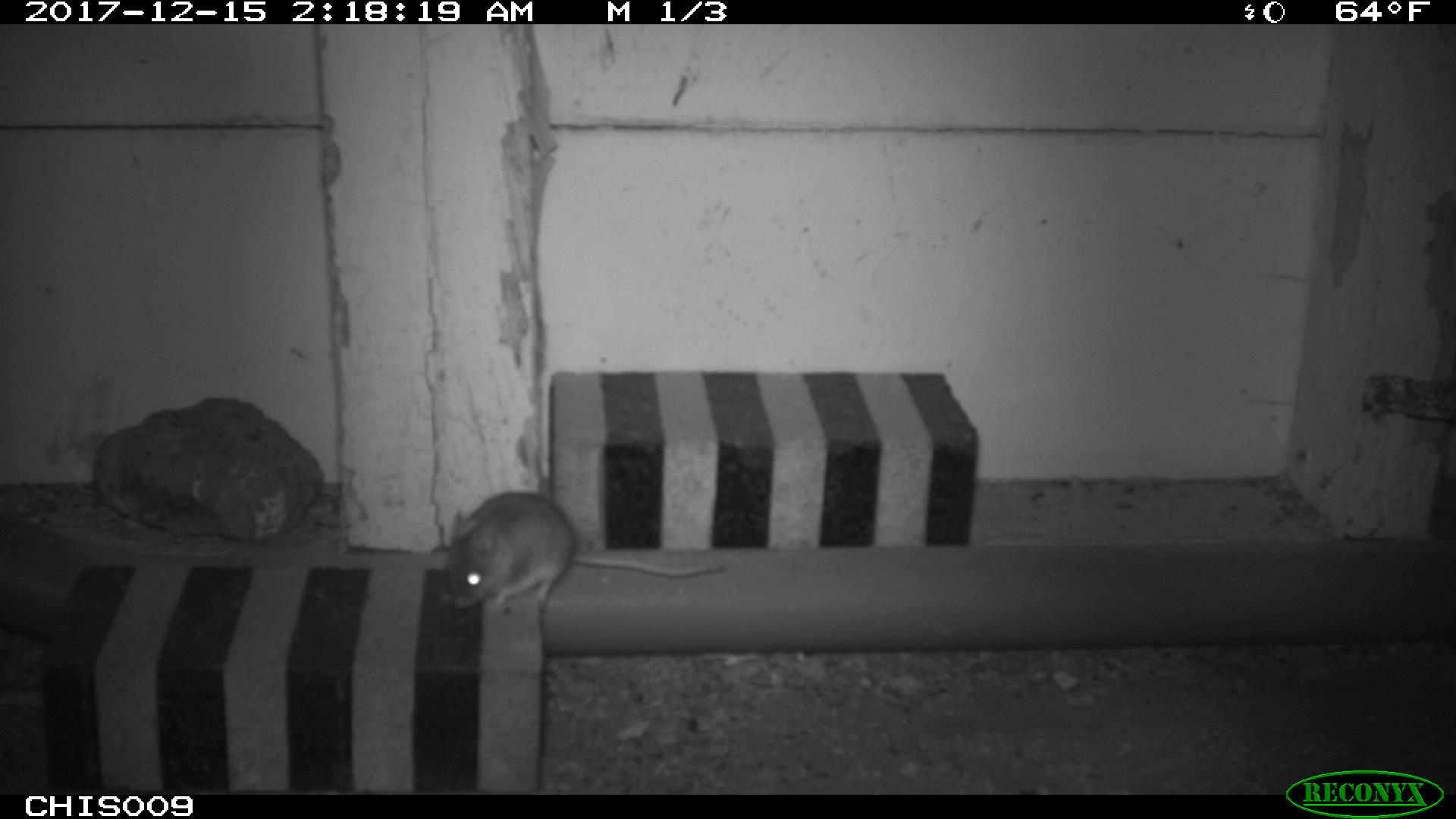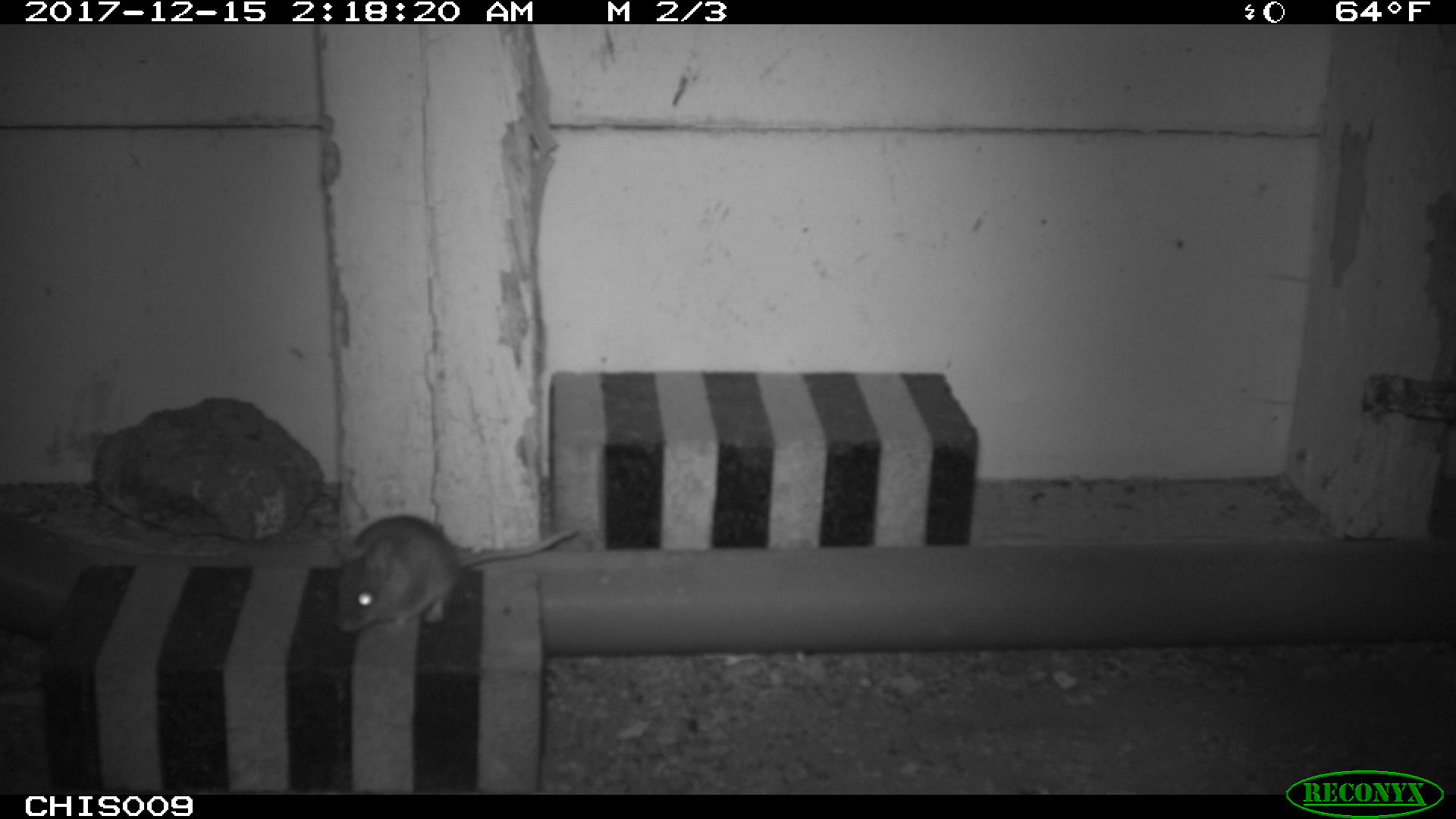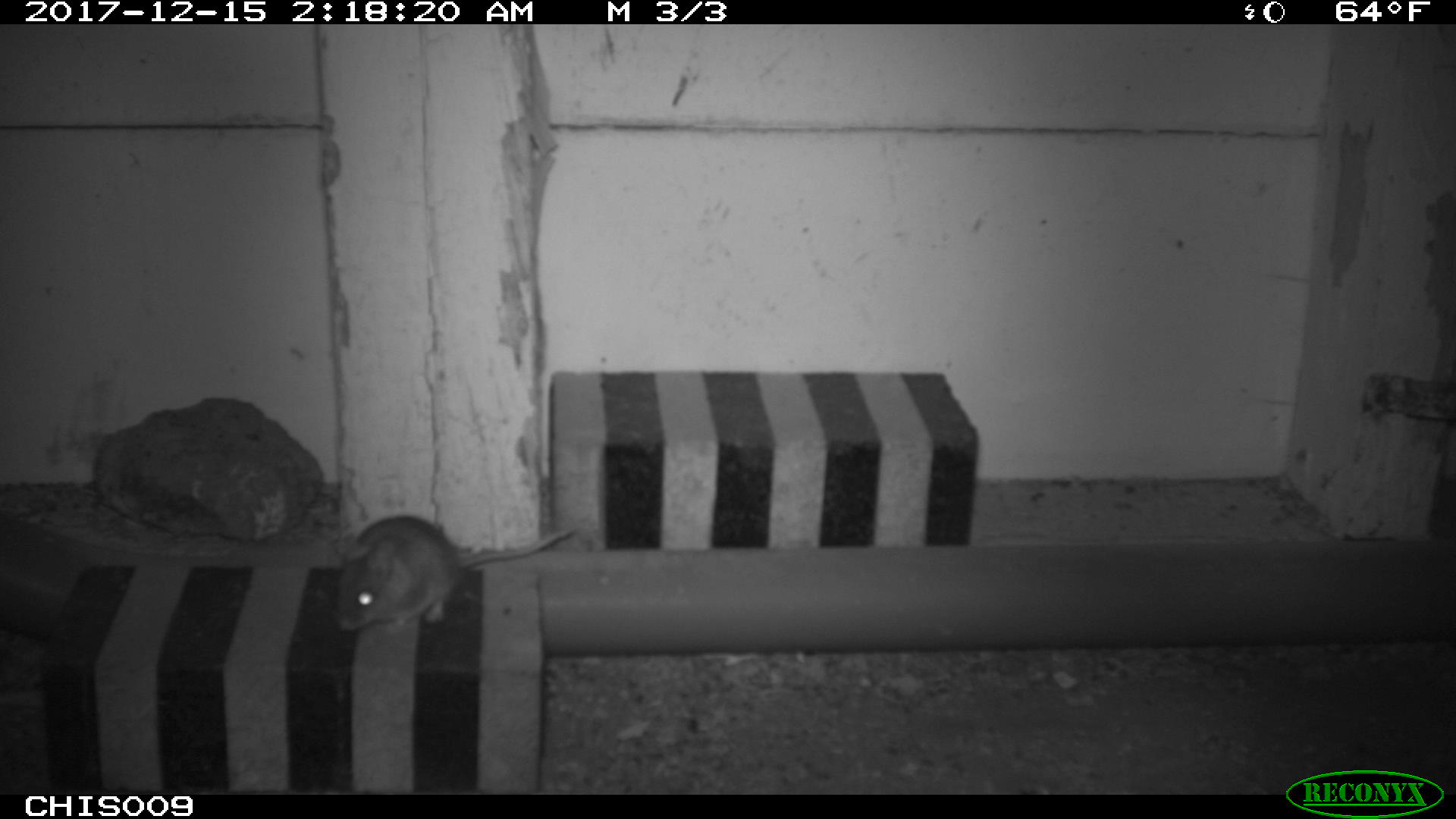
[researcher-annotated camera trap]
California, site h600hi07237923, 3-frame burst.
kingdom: Animalia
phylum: Chordata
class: Mammalia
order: Rodentia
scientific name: Rodentia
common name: rodent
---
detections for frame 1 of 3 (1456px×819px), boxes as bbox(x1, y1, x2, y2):
rodent: bbox(446, 490, 726, 610)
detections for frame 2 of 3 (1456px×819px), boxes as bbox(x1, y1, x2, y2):
rodent: bbox(329, 515, 579, 634)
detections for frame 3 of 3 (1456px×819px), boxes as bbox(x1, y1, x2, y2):
rodent: bbox(332, 513, 577, 636)